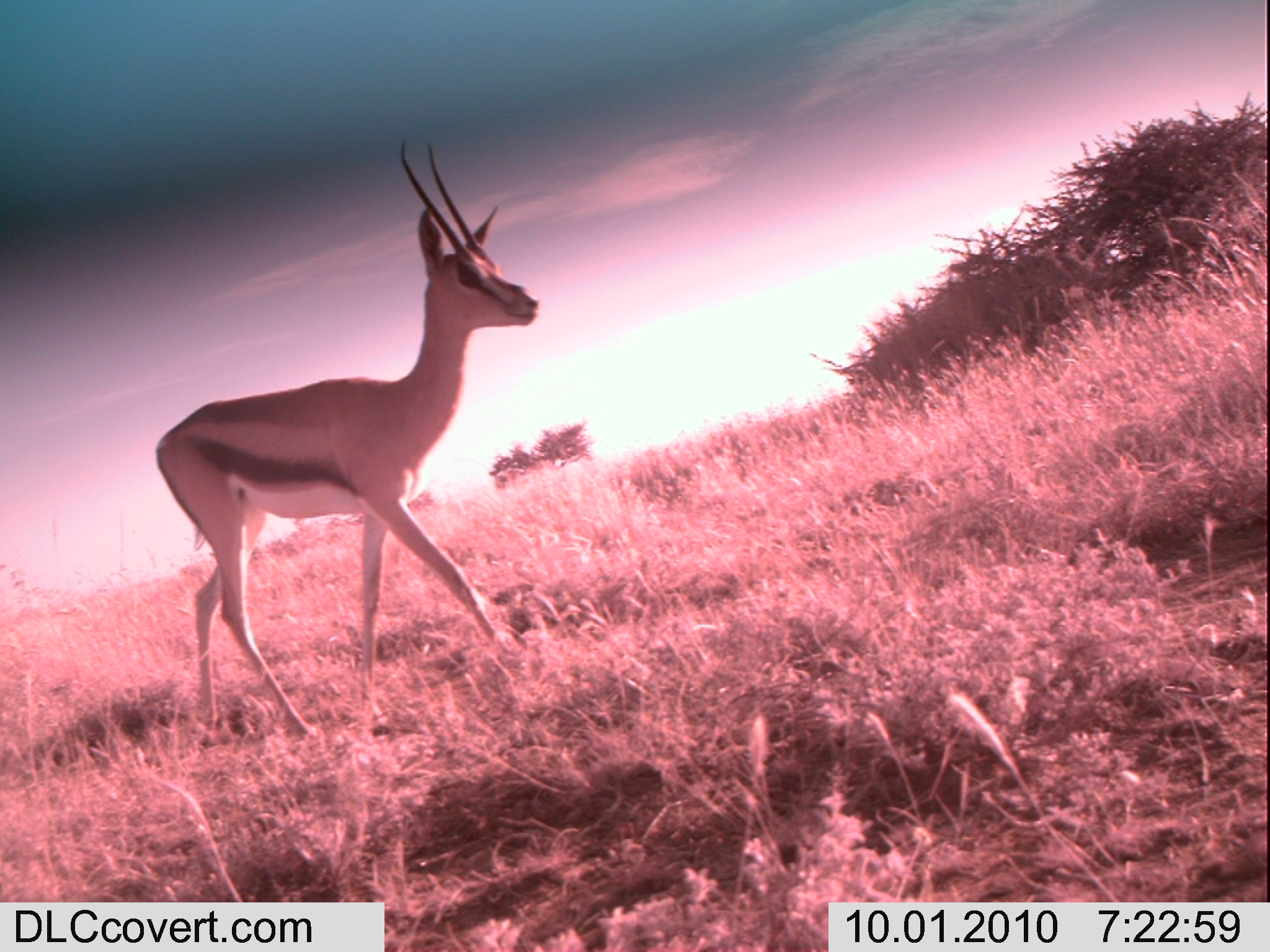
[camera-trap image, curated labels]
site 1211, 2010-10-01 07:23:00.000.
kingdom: Animalia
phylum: Chordata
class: Mammalia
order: Artiodactyla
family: Bovidae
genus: Nanger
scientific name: Nanger granti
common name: grant's gazelle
Nanger granti (grant's gazelle), count 1.